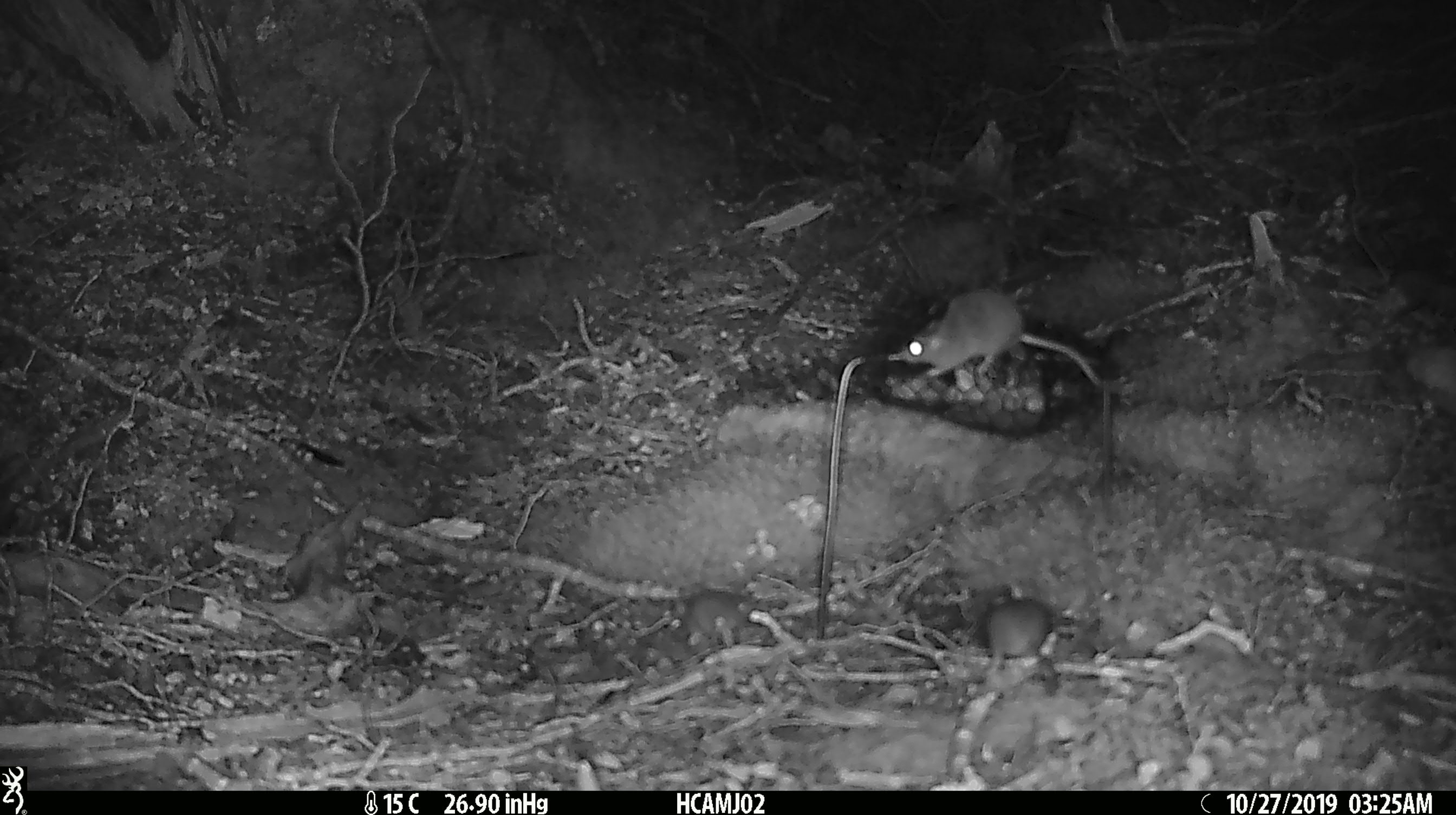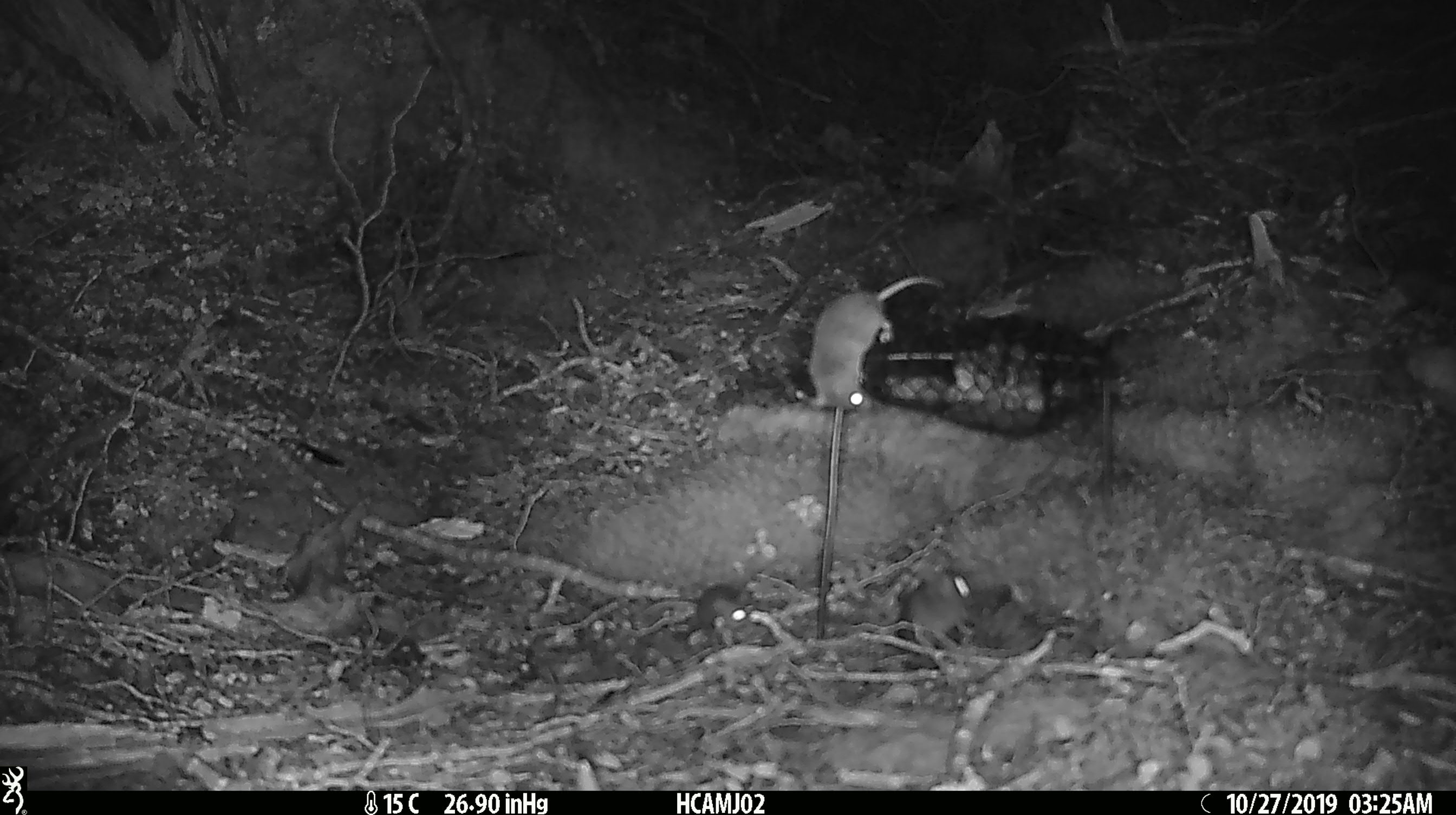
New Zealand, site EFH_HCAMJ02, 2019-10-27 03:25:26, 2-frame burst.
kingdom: Animalia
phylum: Chordata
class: Mammalia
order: Rodentia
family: Muridae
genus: Mus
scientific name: Mus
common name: mouse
Mouse (Mus).